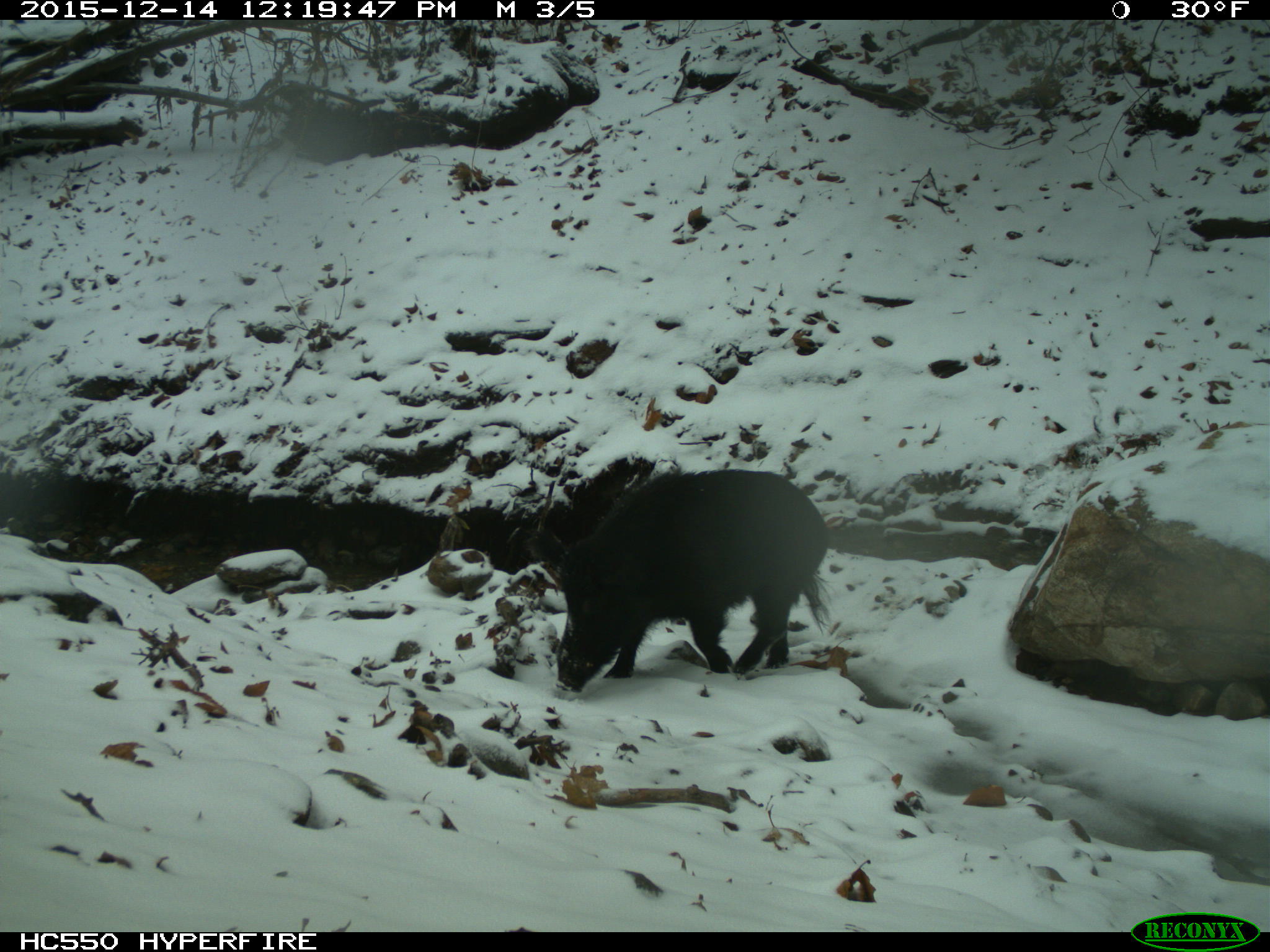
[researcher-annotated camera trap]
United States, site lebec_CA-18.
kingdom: Animalia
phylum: Chordata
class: Mammalia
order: Artiodactyla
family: Suidae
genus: Sus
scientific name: Sus scrofa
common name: wild boar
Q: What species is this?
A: Sus scrofa (wild boar).